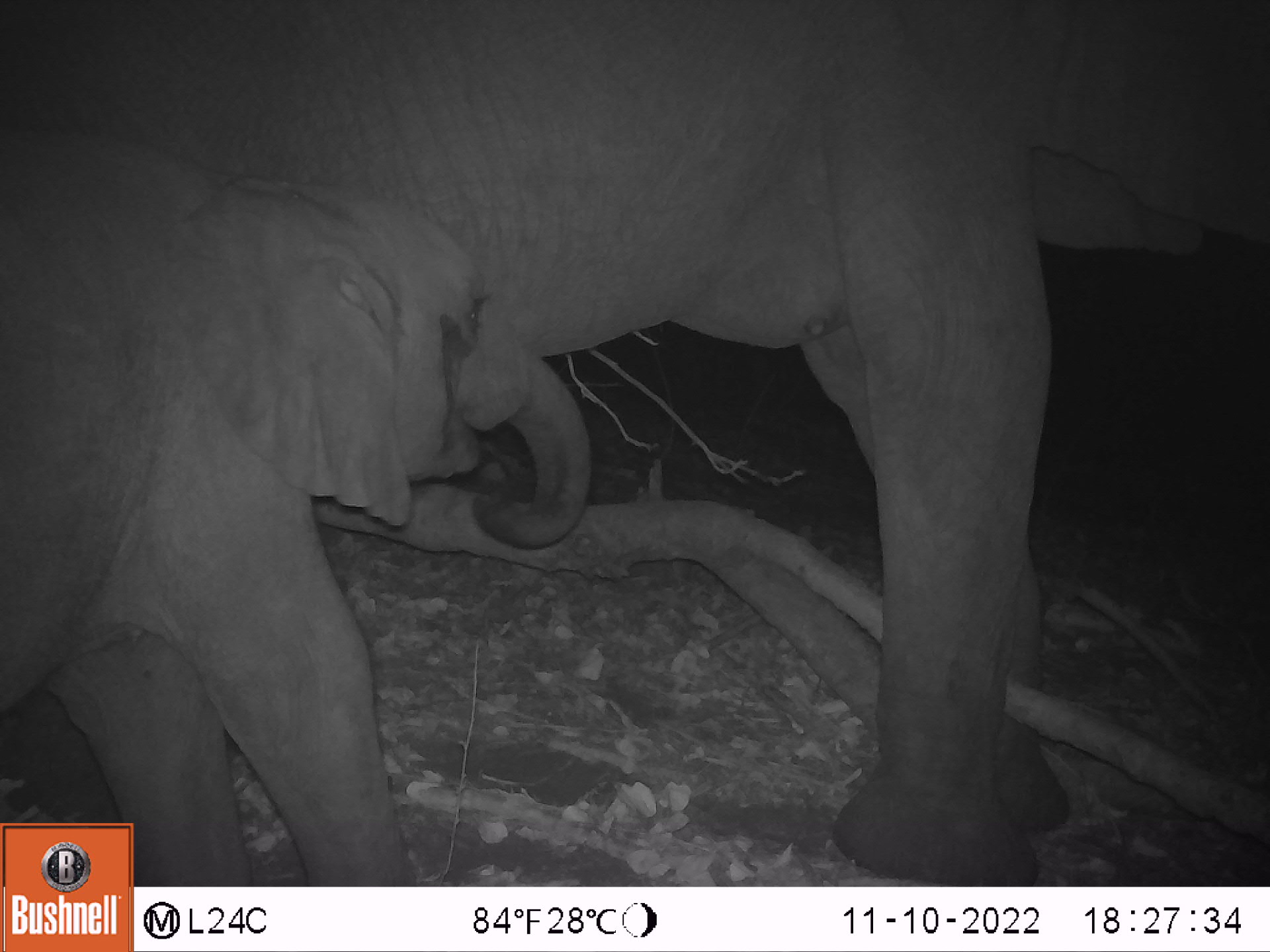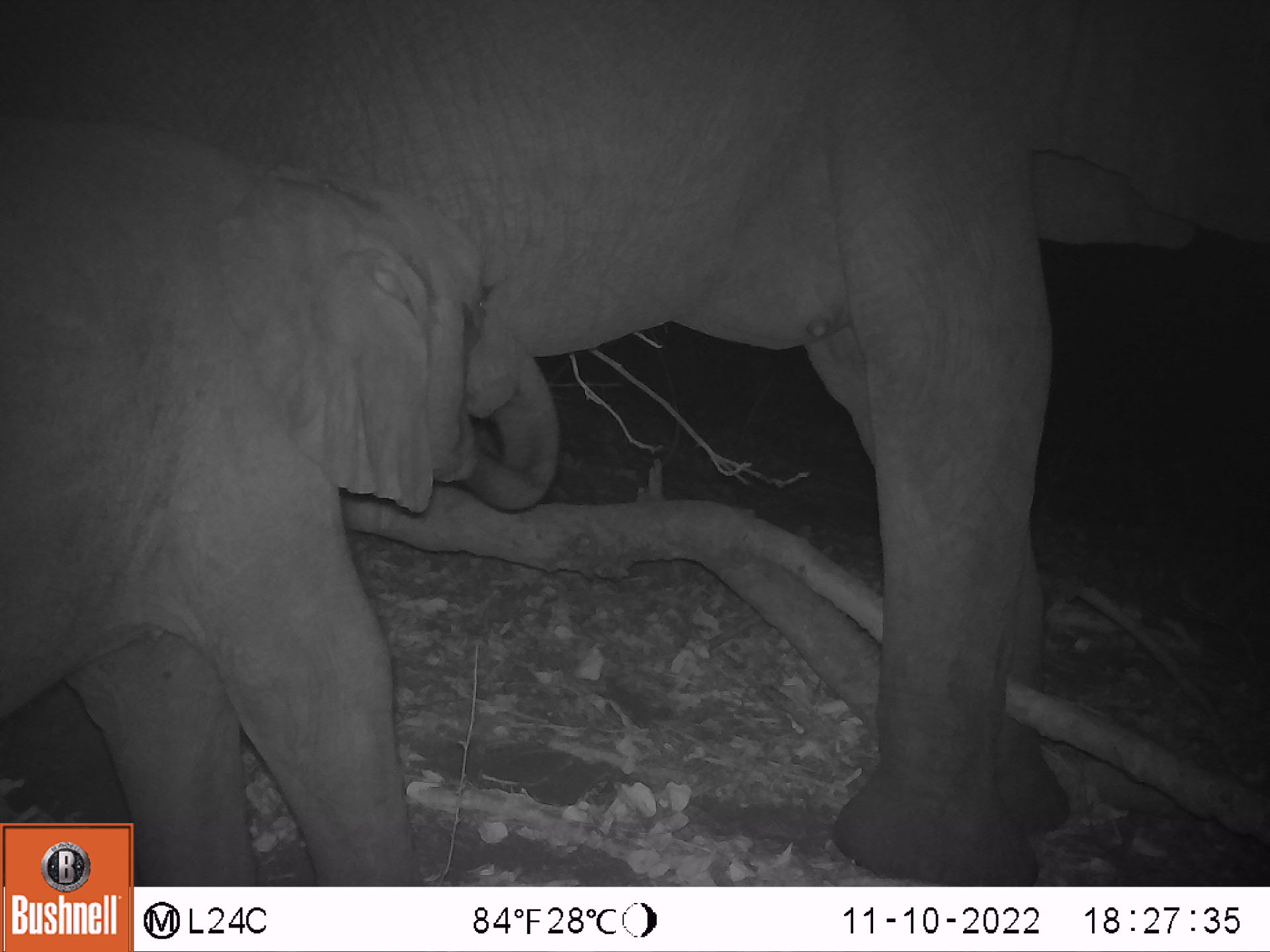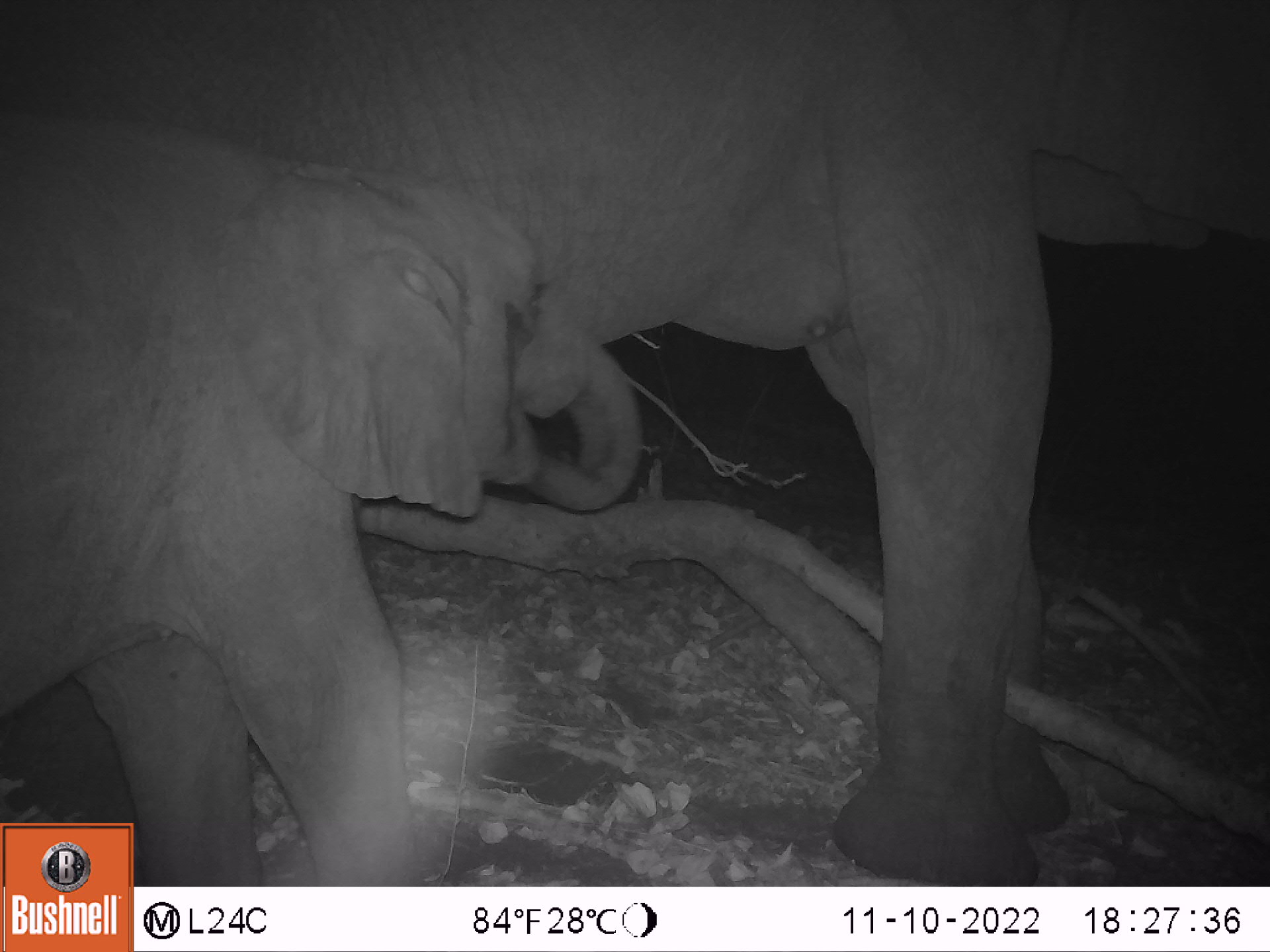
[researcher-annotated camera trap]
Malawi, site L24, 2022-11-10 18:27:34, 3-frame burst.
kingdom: Animalia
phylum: Chordata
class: Mammalia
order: Proboscidea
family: Elephantidae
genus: Loxodonta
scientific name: Loxodonta africana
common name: african savanna elephant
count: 2